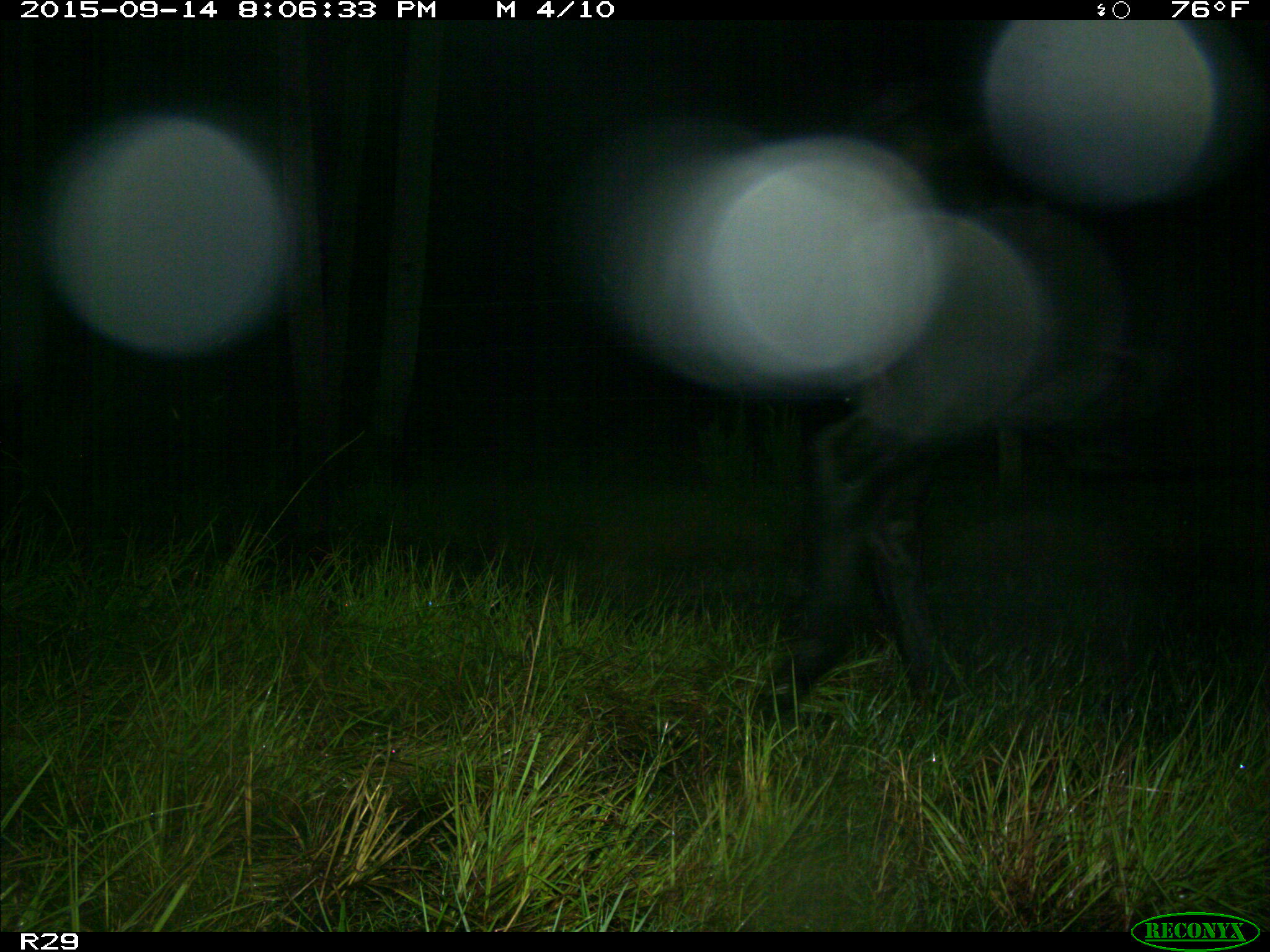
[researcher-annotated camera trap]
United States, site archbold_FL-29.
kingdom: Animalia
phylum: Chordata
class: Mammalia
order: Artiodactyla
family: Bovidae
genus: Bos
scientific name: Bos taurus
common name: domestic cow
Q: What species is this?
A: Bos taurus (domestic cow).